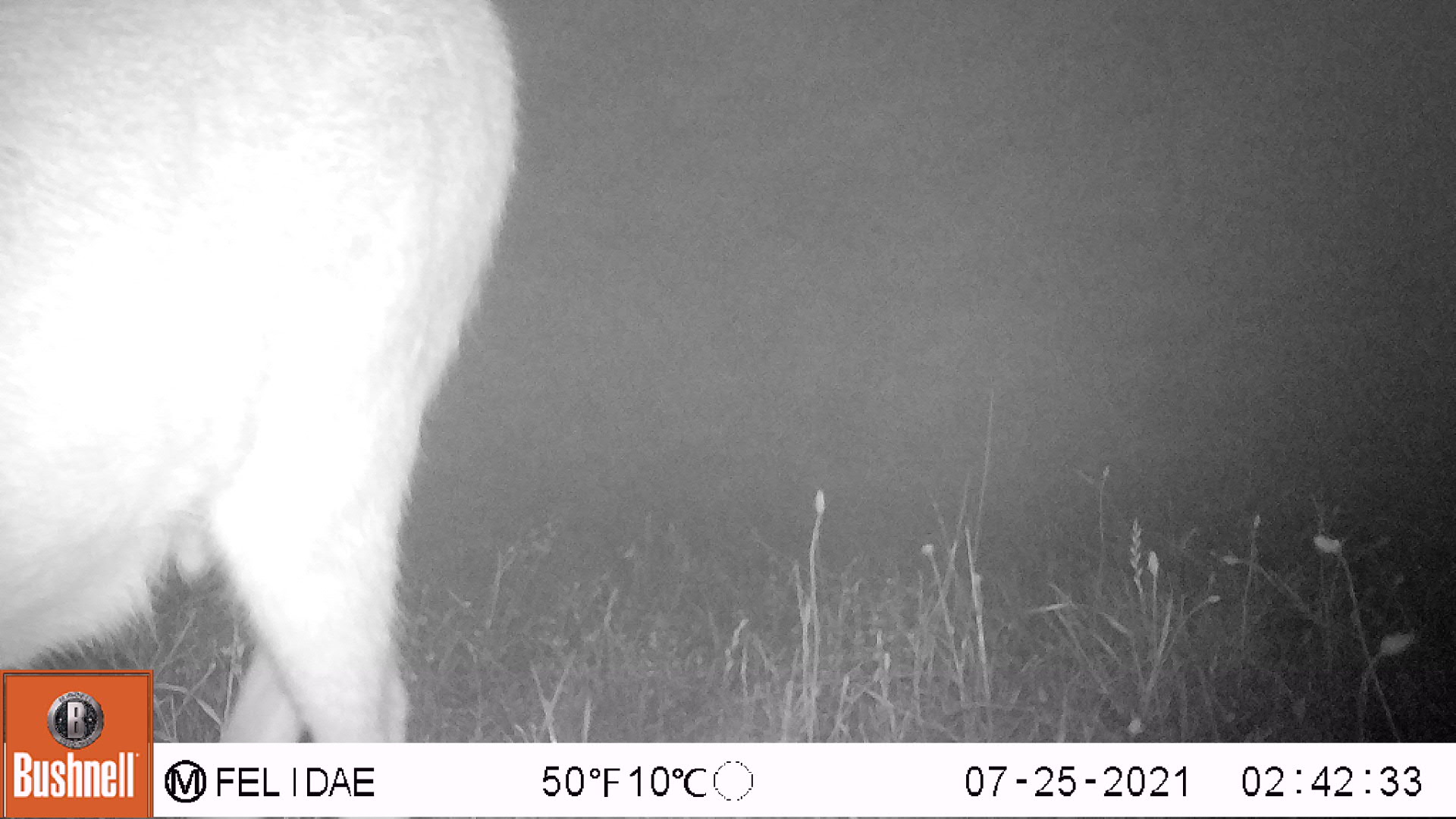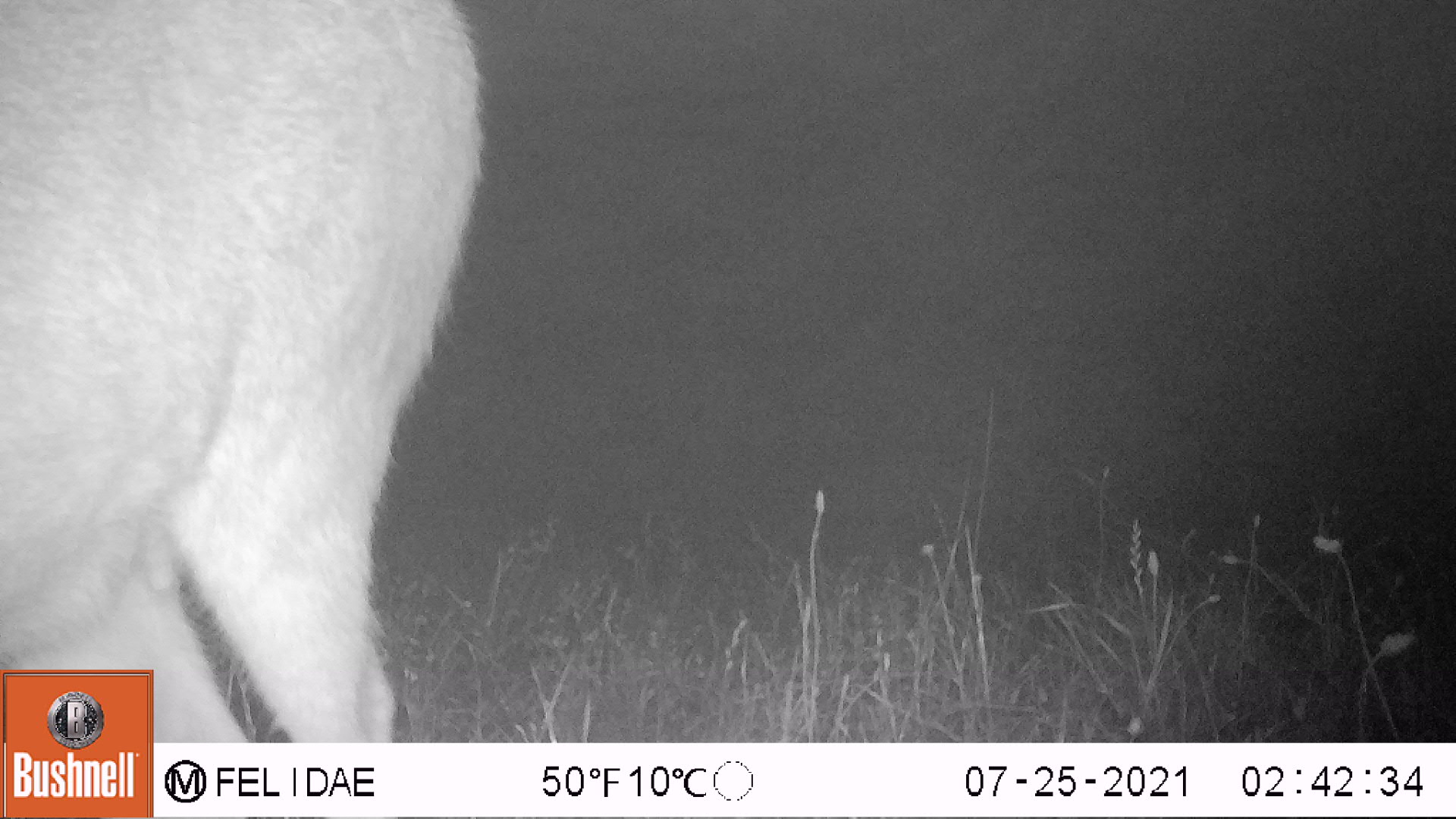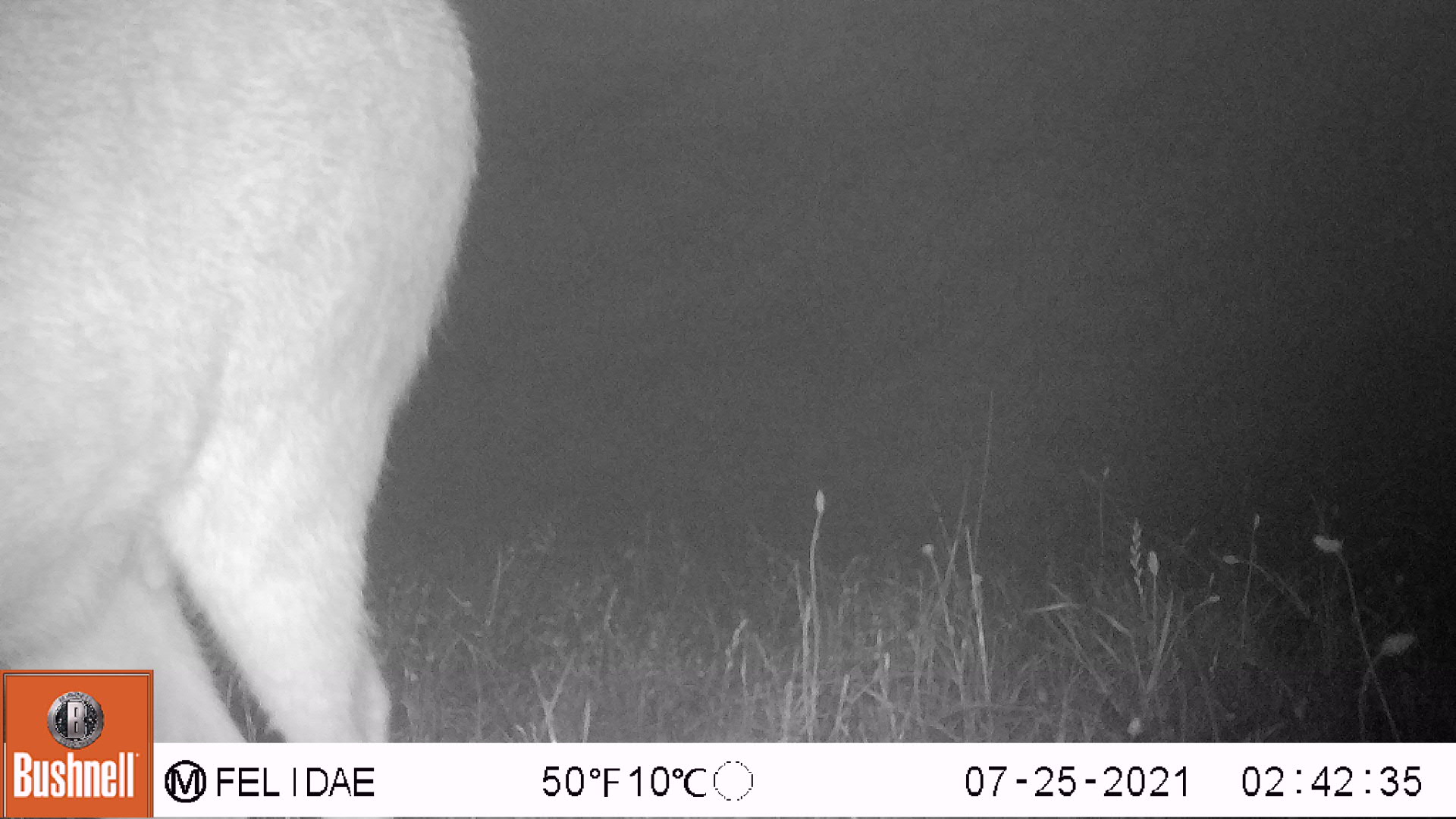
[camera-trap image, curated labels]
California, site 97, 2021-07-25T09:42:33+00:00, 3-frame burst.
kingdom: Animalia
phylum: Chordata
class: Mammalia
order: Artiodactyla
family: Cervidae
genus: Odocoileus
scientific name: Odocoileus hemionus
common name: mule deer